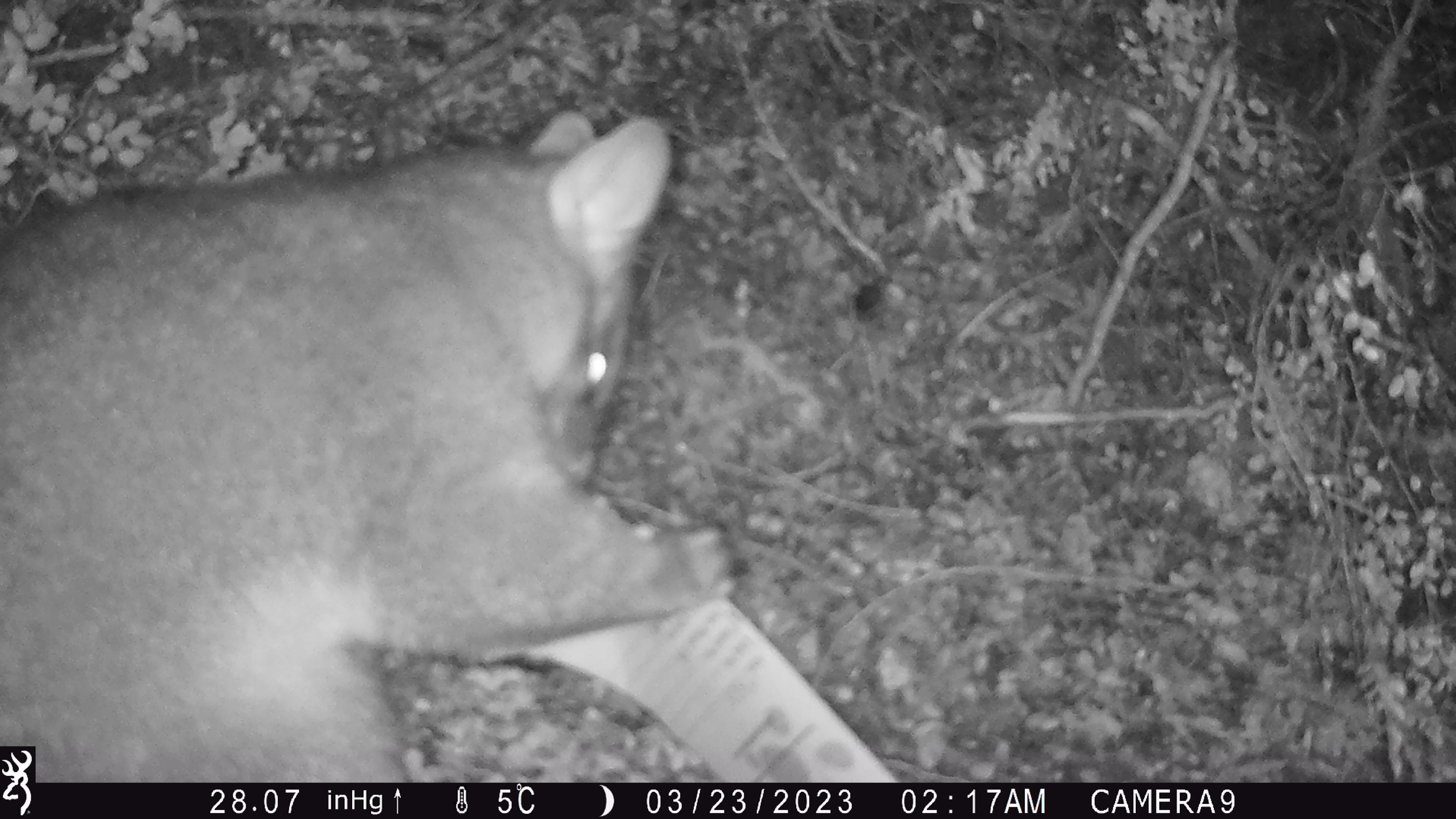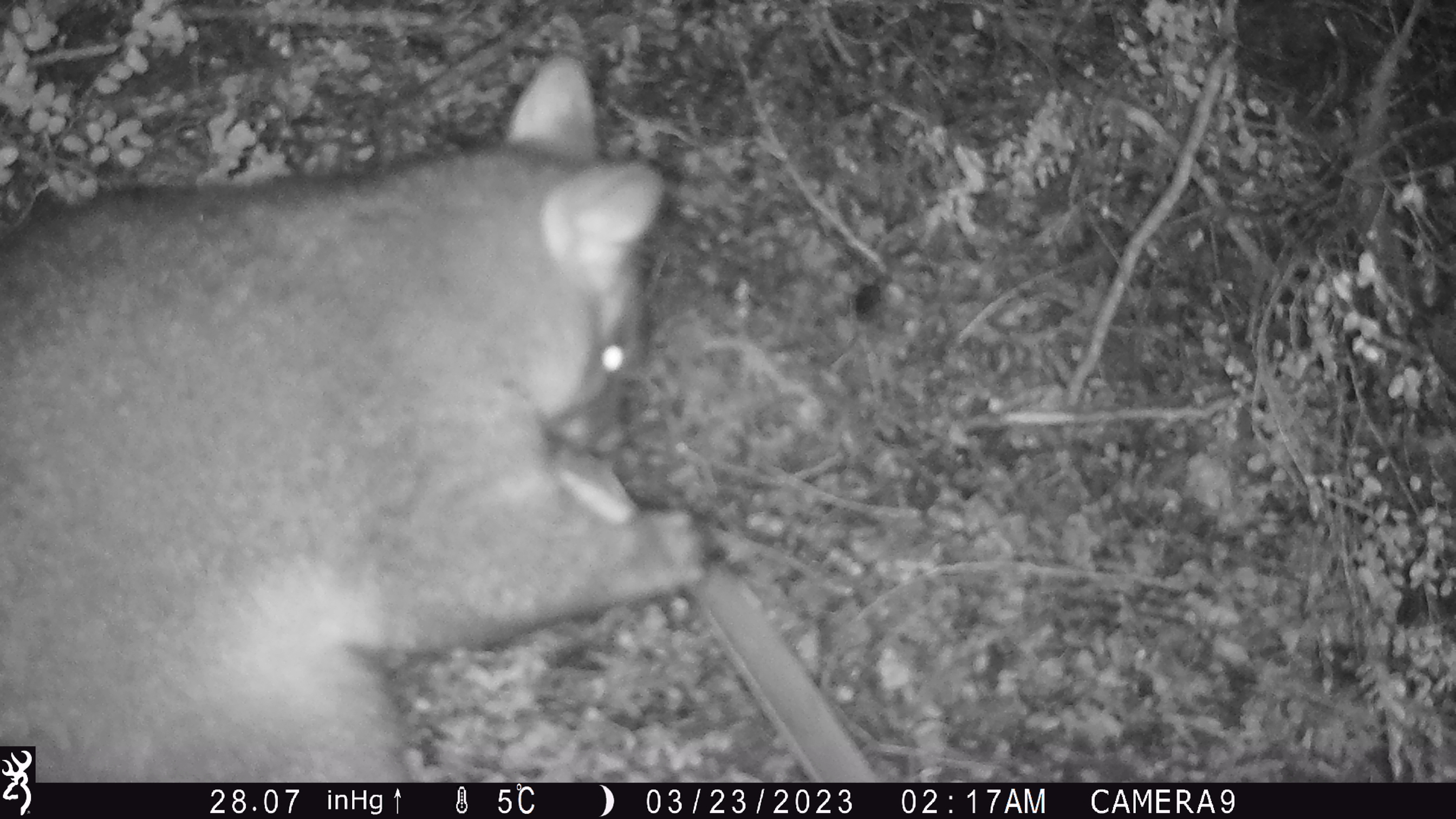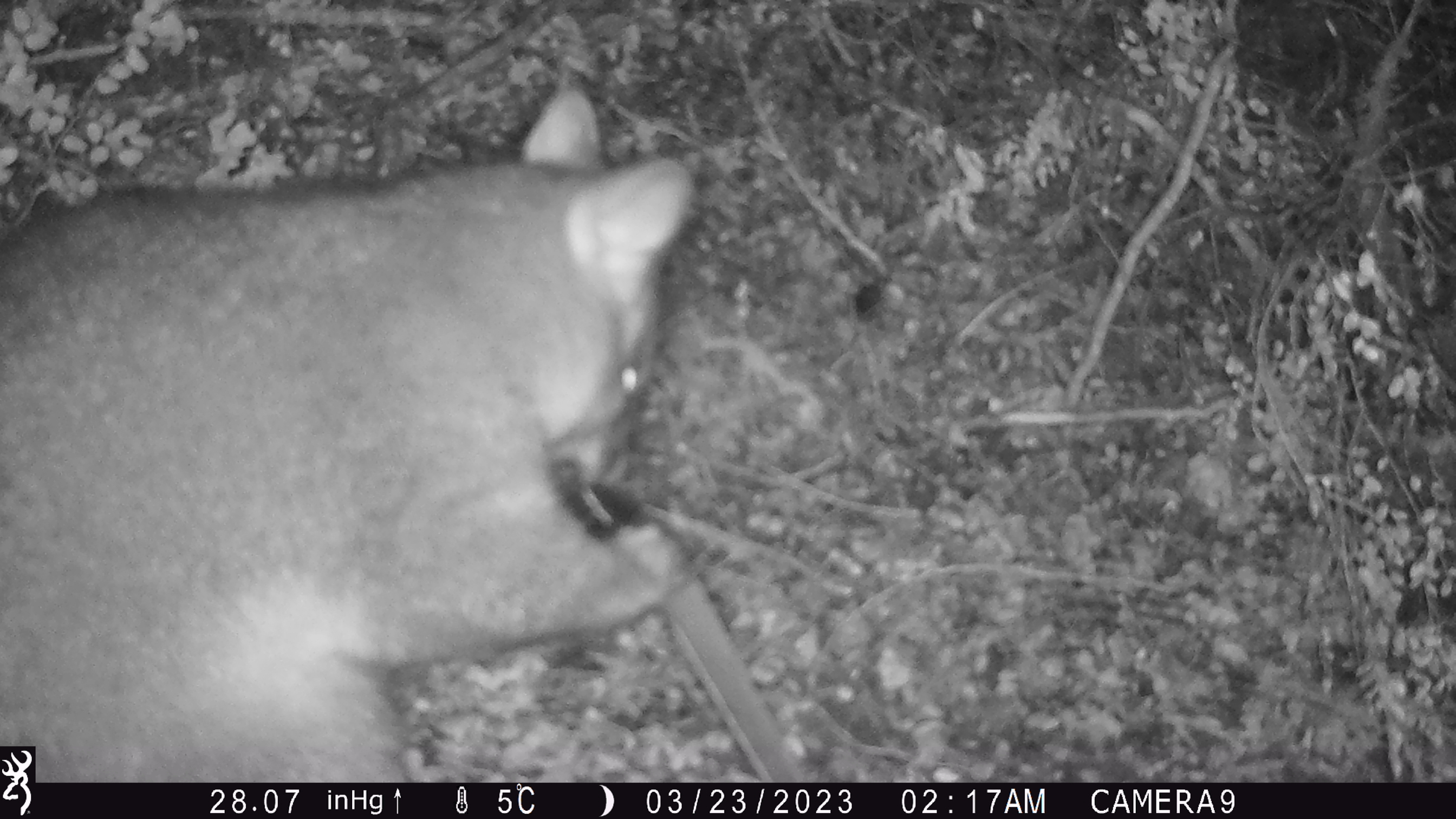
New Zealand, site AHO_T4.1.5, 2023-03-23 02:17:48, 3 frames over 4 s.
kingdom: Animalia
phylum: Chordata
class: Mammalia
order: Carnivora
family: Mustelidae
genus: Mustela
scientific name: Mustela erminea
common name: stoat